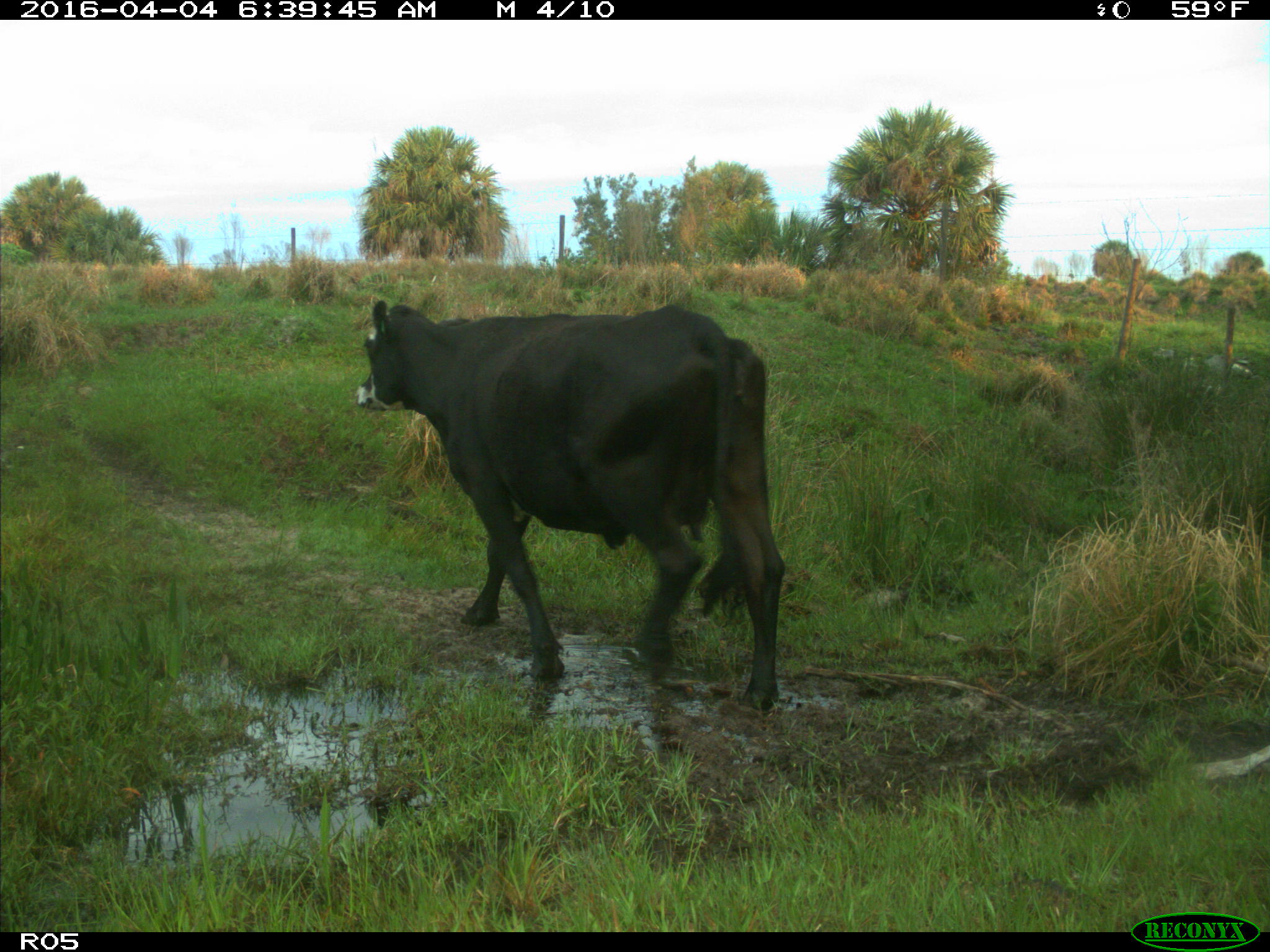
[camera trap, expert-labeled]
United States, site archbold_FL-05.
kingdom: Animalia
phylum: Chordata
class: Mammalia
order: Artiodactyla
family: Bovidae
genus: Bos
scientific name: Bos taurus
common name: domestic cow